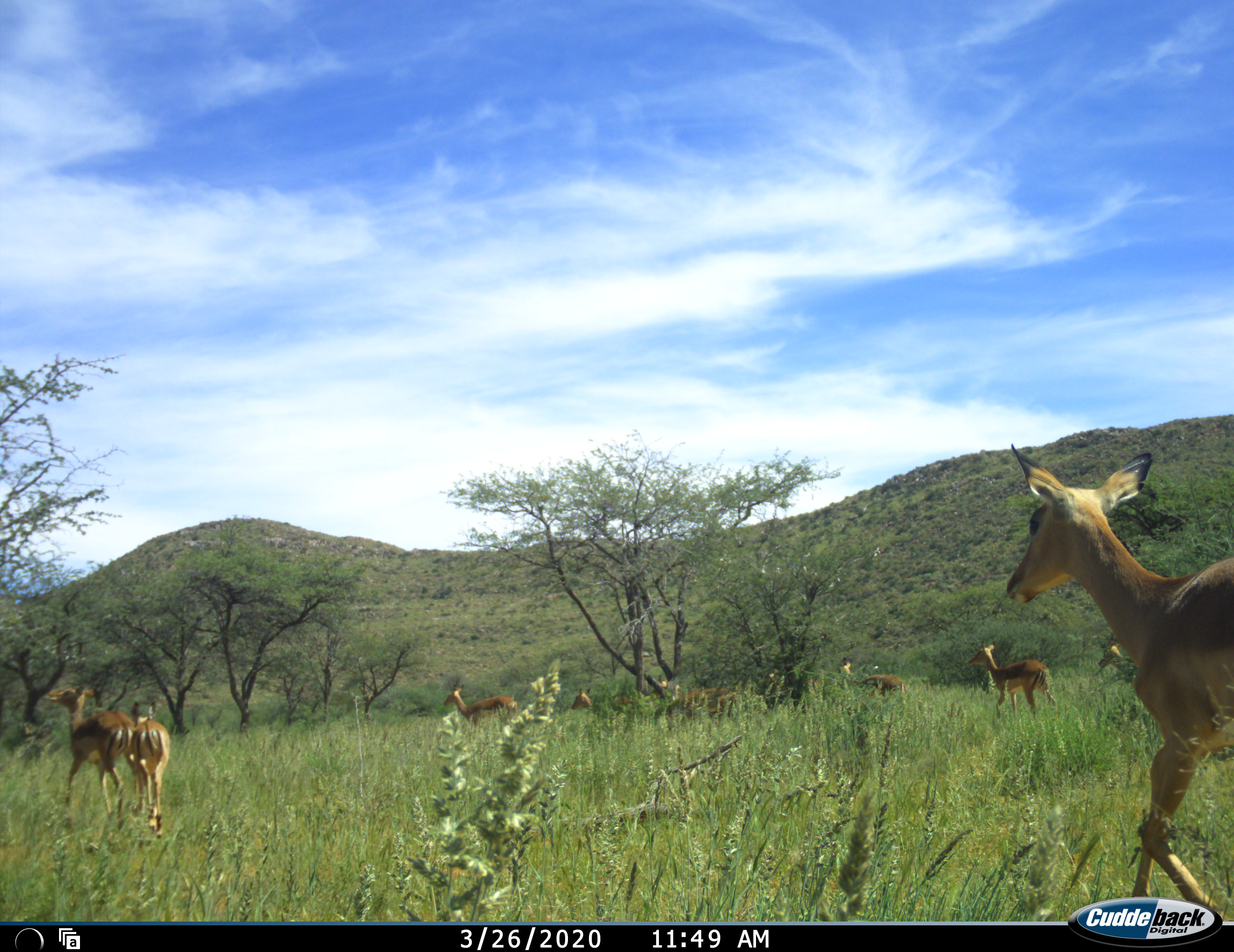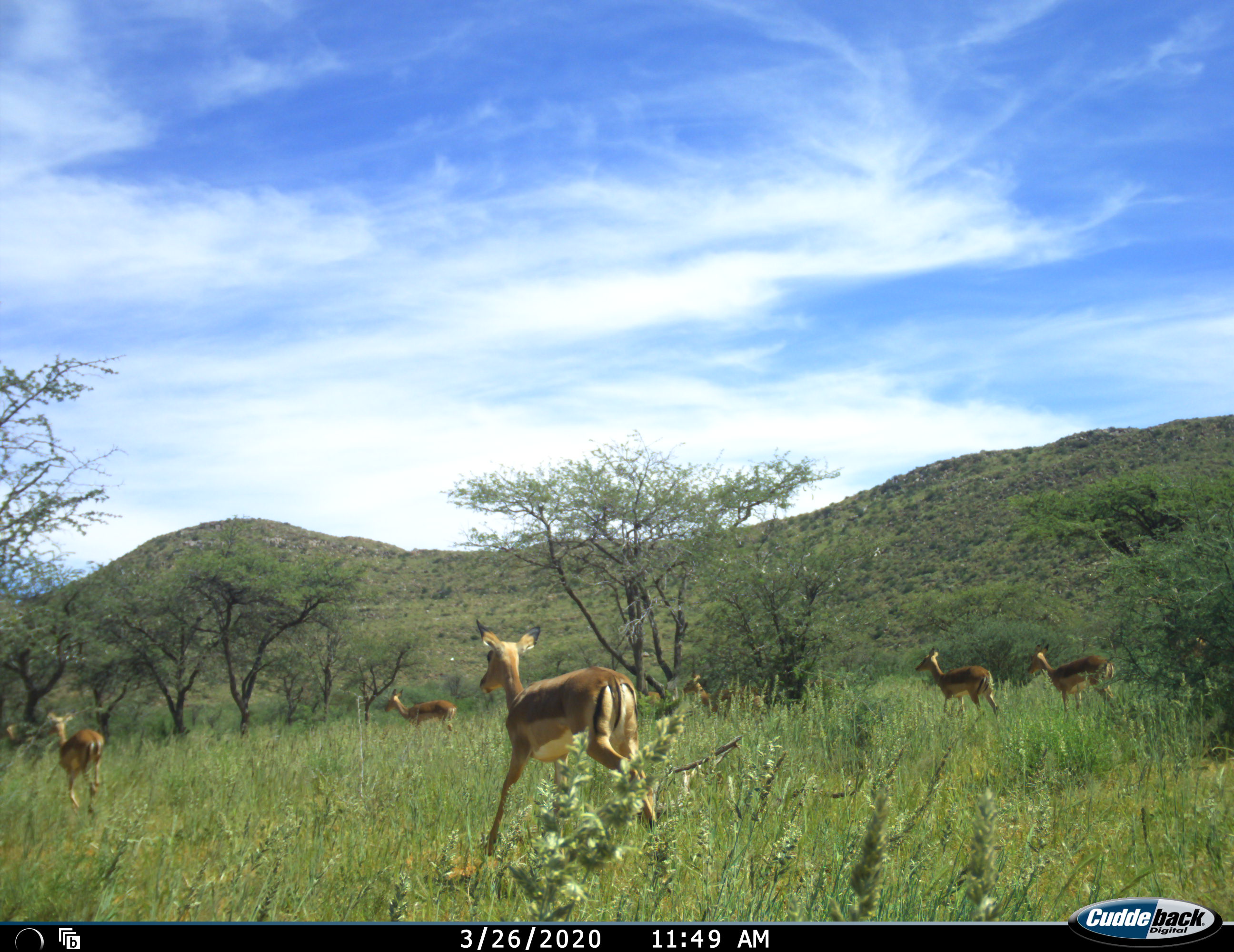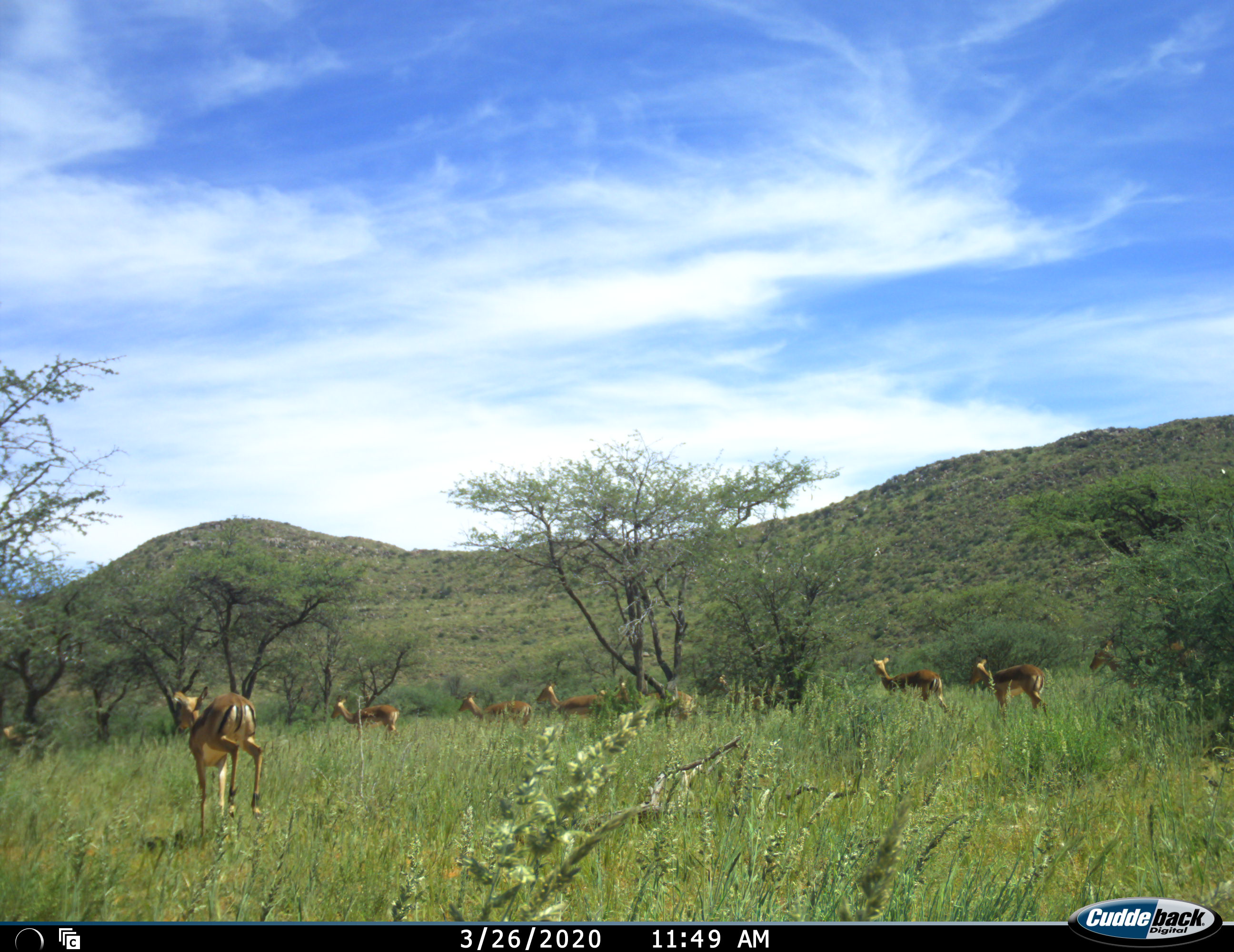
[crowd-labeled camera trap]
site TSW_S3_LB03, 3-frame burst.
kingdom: Animalia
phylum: Chordata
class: Mammalia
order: Artiodactyla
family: Bovidae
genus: Aepyceros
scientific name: Aepyceros melampus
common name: impala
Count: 10.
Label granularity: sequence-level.